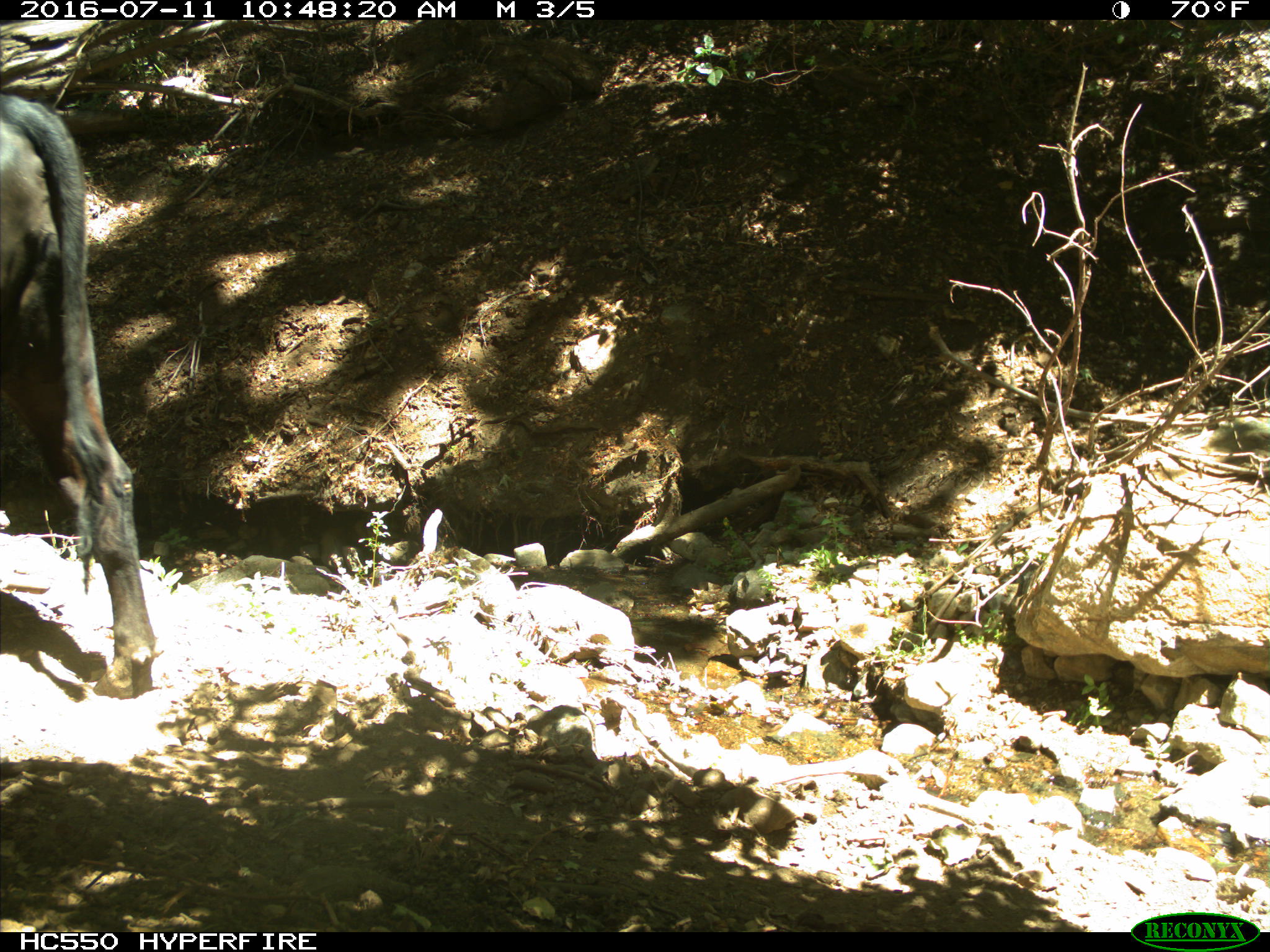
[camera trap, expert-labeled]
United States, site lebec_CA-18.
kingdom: Animalia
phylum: Chordata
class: Mammalia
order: Artiodactyla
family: Bovidae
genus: Bos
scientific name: Bos taurus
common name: domestic cow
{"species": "Bos taurus (domestic cow)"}